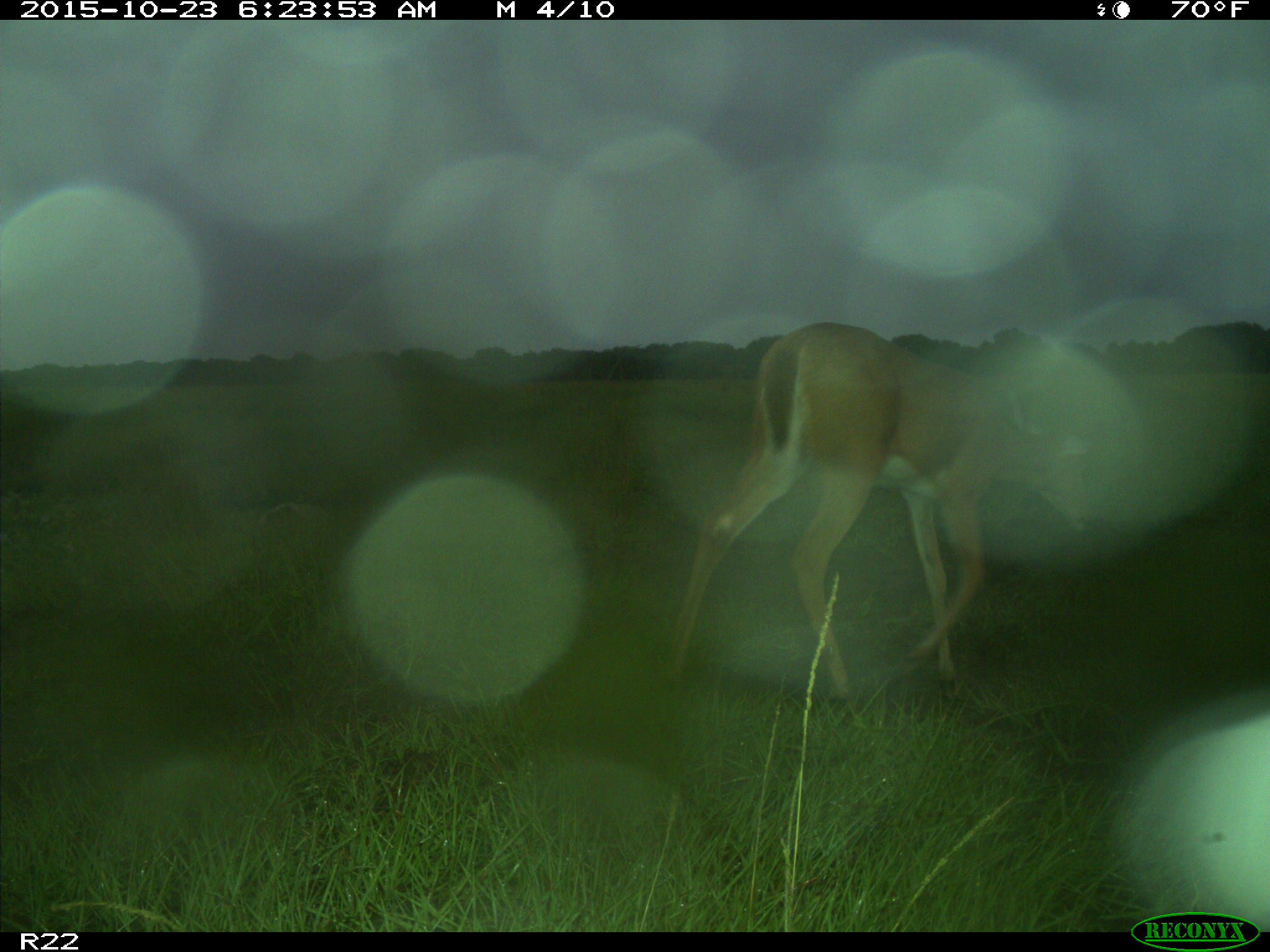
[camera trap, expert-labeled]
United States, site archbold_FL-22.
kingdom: Animalia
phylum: Chordata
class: Mammalia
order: Artiodactyla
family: Cervidae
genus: Odocoileus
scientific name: Odocoileus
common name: deer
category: unidentified deer